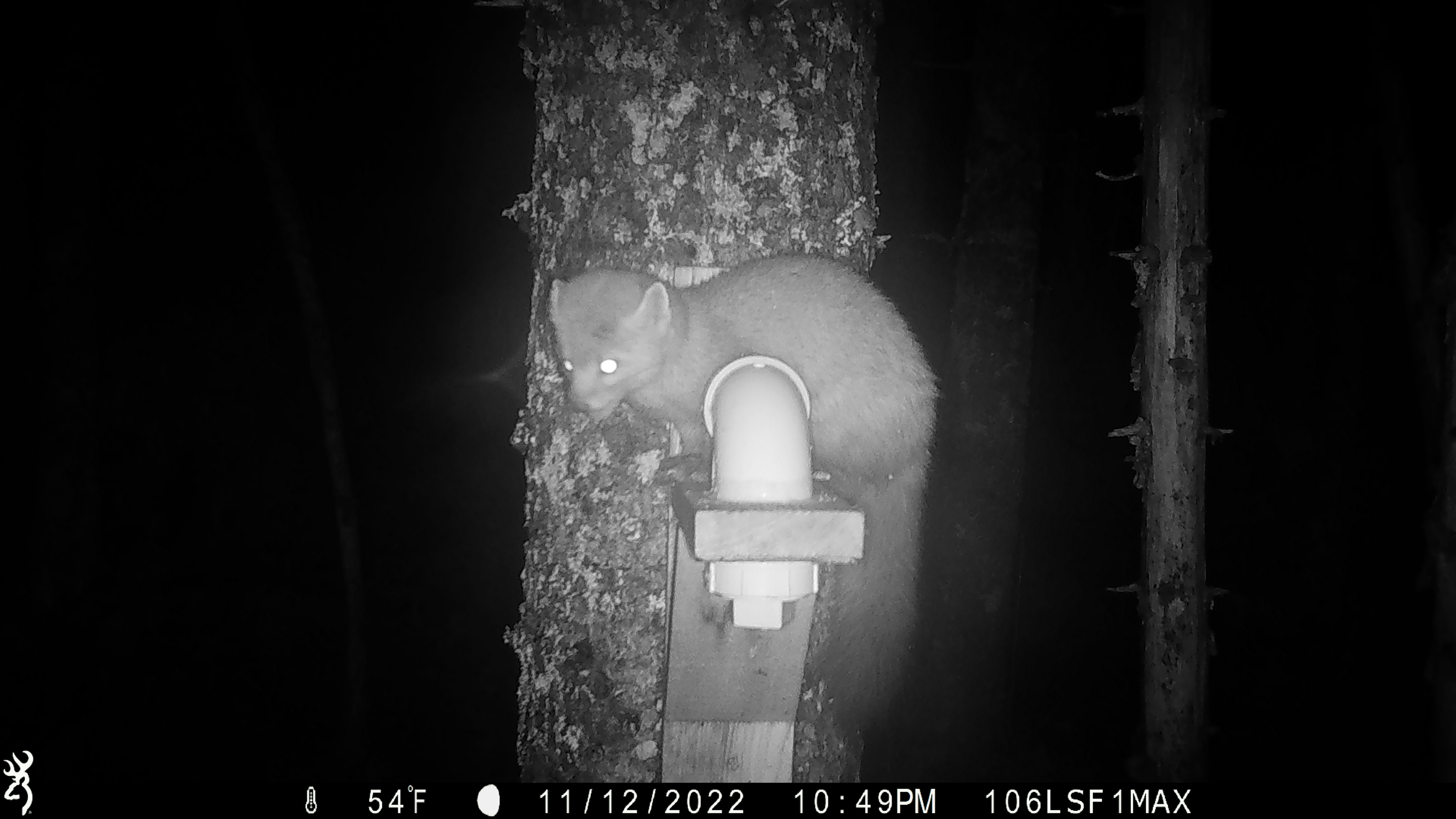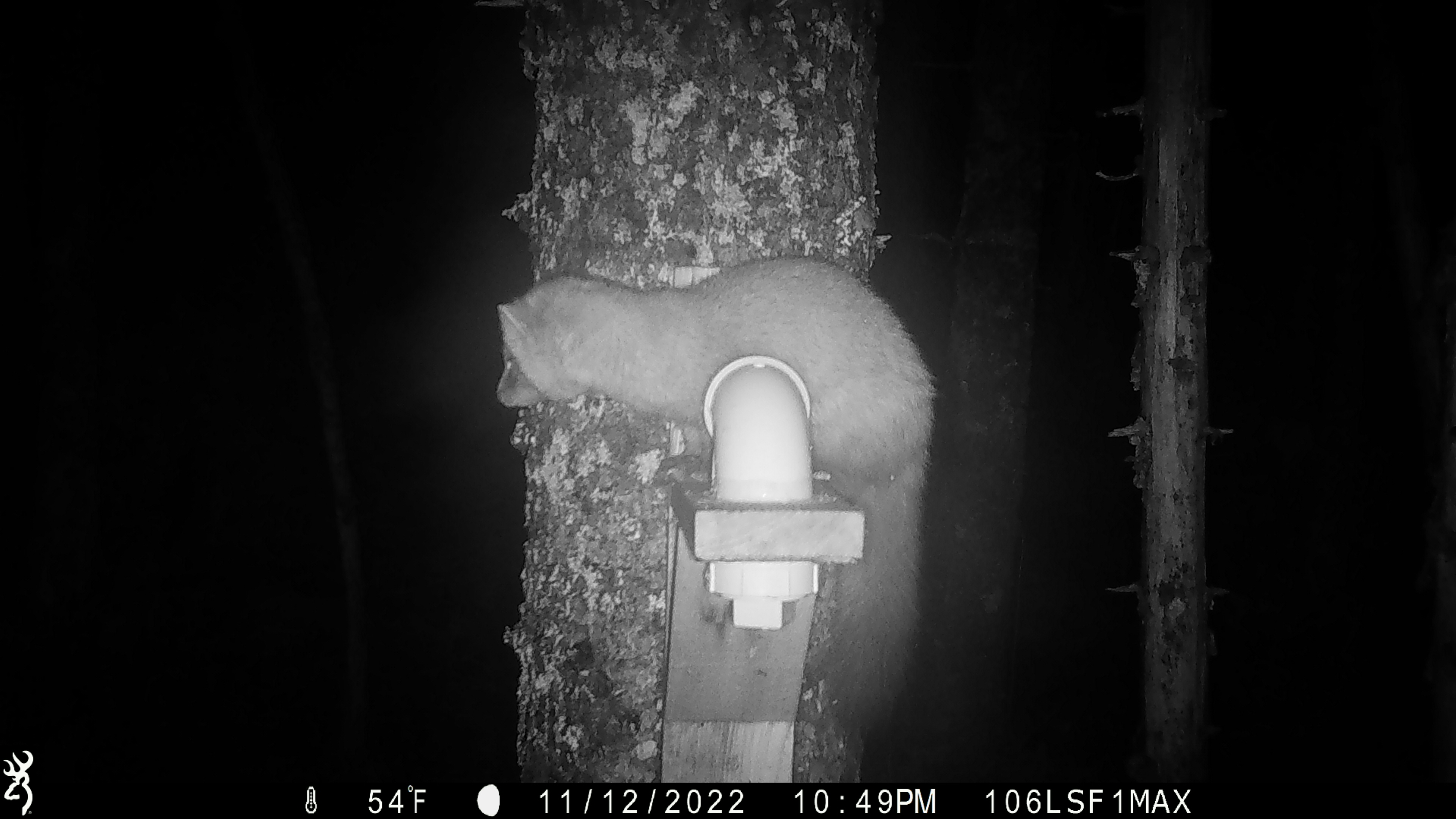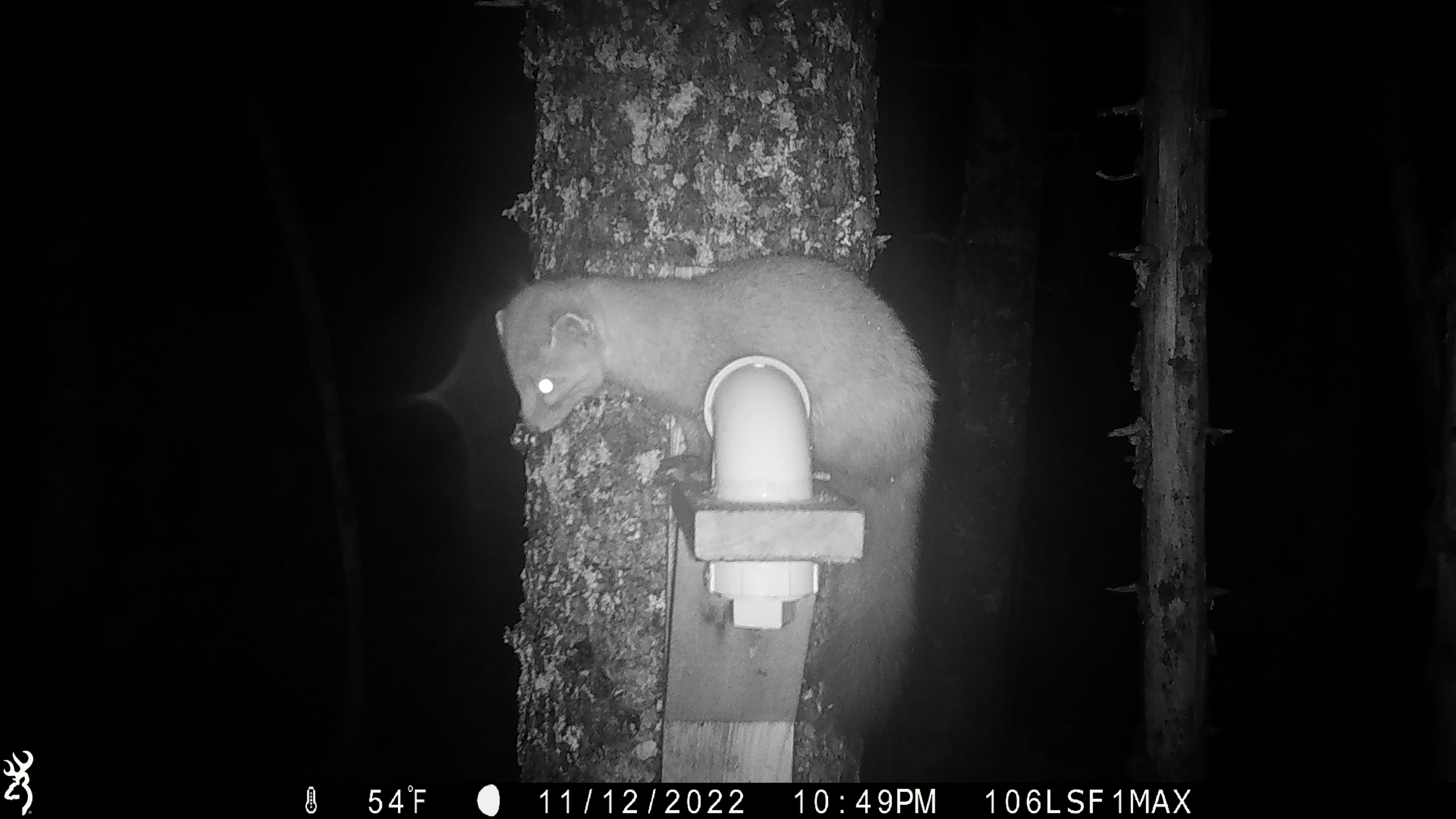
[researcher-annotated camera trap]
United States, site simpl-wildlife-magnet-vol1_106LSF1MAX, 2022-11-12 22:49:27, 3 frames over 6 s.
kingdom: Animalia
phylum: Chordata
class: Mammalia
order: Carnivora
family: Mustelidae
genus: Martes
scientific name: Martes americana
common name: american marten